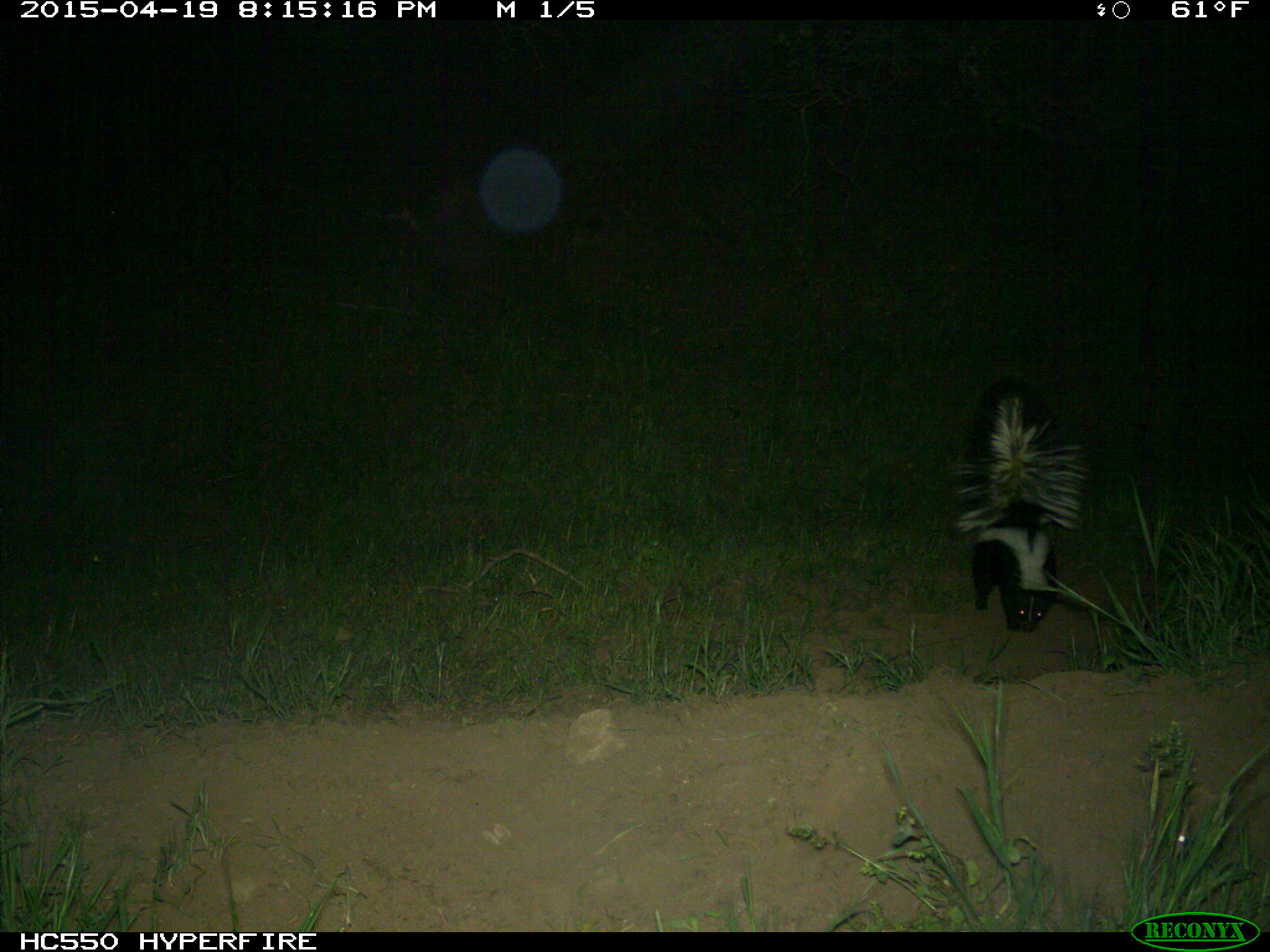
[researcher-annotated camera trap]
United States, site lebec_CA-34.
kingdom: Animalia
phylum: Chordata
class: Mammalia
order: Carnivora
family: Mephitidae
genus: Mephitis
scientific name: Mephitis mephitis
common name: striped skunk